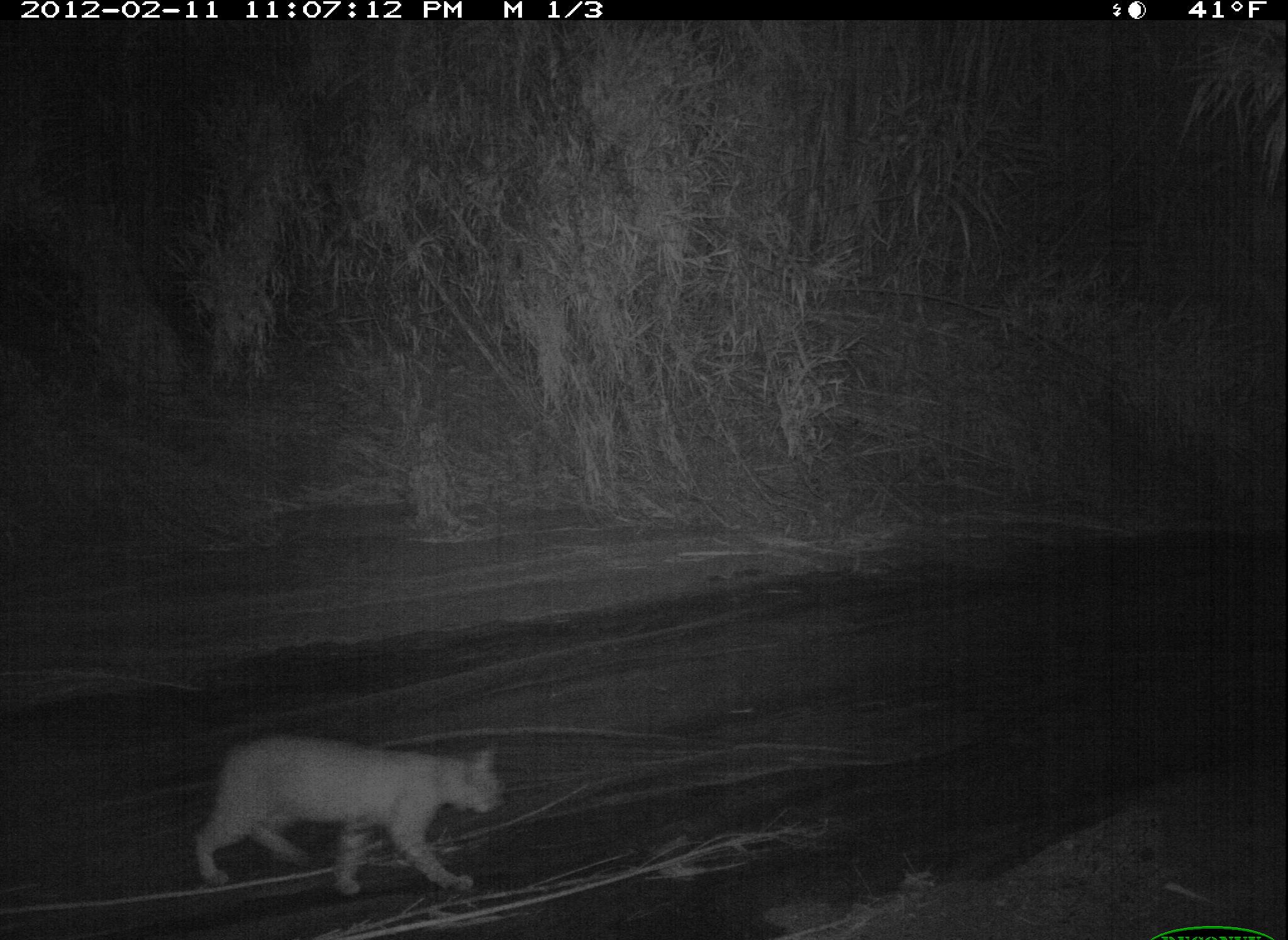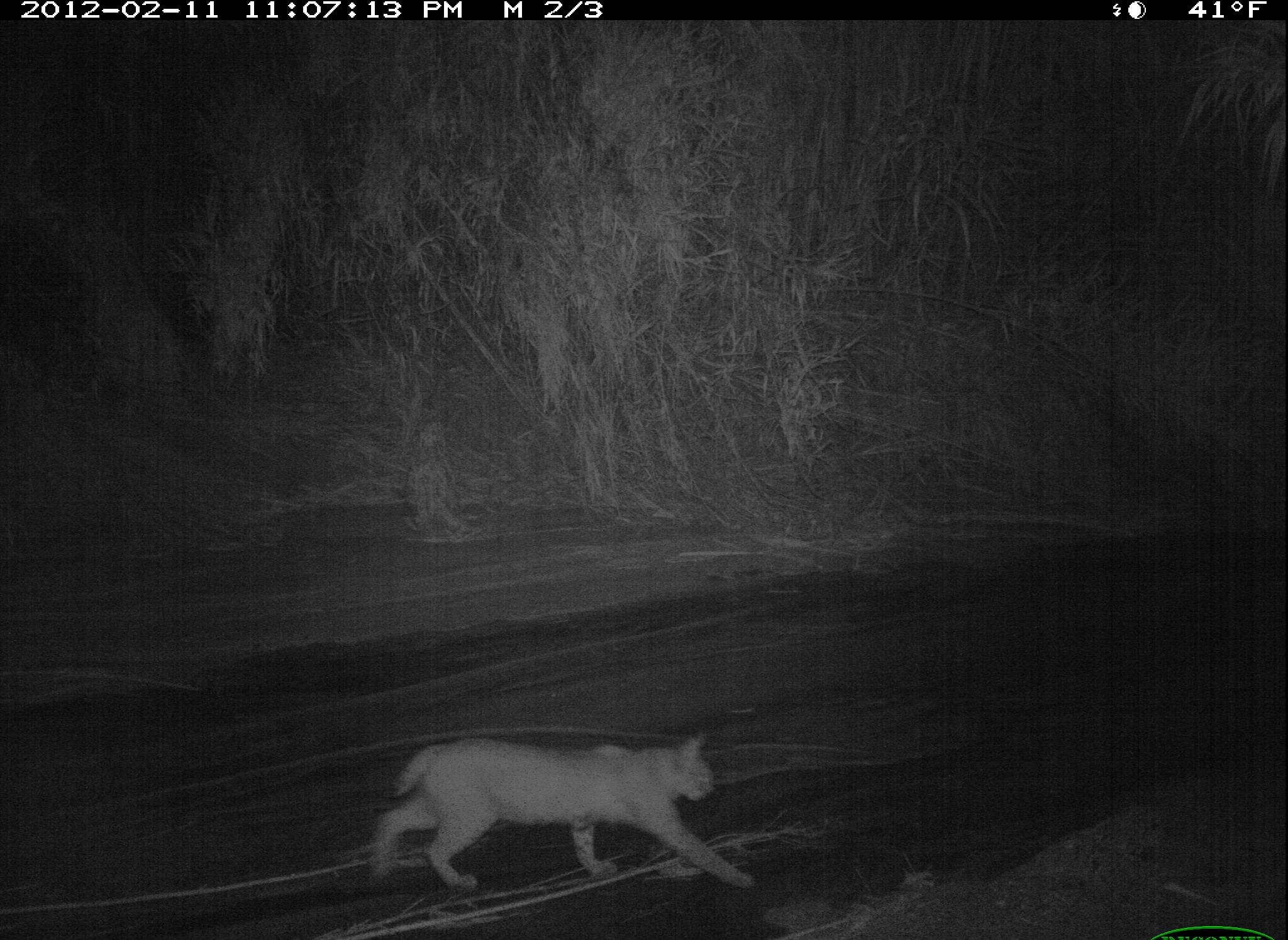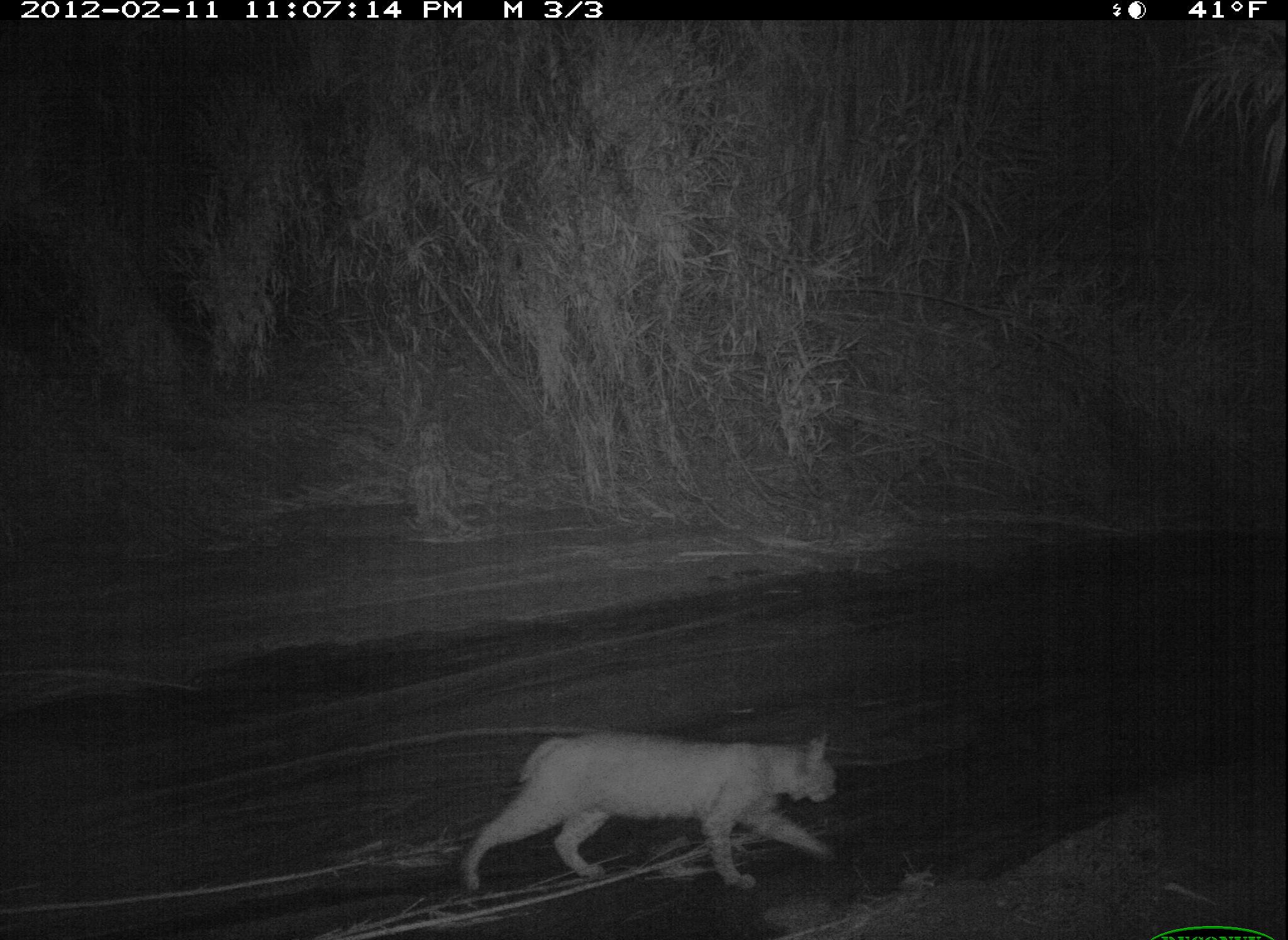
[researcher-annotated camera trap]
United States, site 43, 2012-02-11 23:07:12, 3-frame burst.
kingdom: Animalia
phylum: Chordata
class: Mammalia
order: Carnivora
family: Felidae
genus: Lynx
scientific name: Lynx rufus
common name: bobcat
Bobcat (Lynx rufus).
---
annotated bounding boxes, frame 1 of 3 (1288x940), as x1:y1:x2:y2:
bobcat: 179:731:515:902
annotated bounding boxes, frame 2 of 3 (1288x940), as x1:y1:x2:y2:
bobcat: 364:712:765:902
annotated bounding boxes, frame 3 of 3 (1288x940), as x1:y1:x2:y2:
bobcat: 436:701:886:899